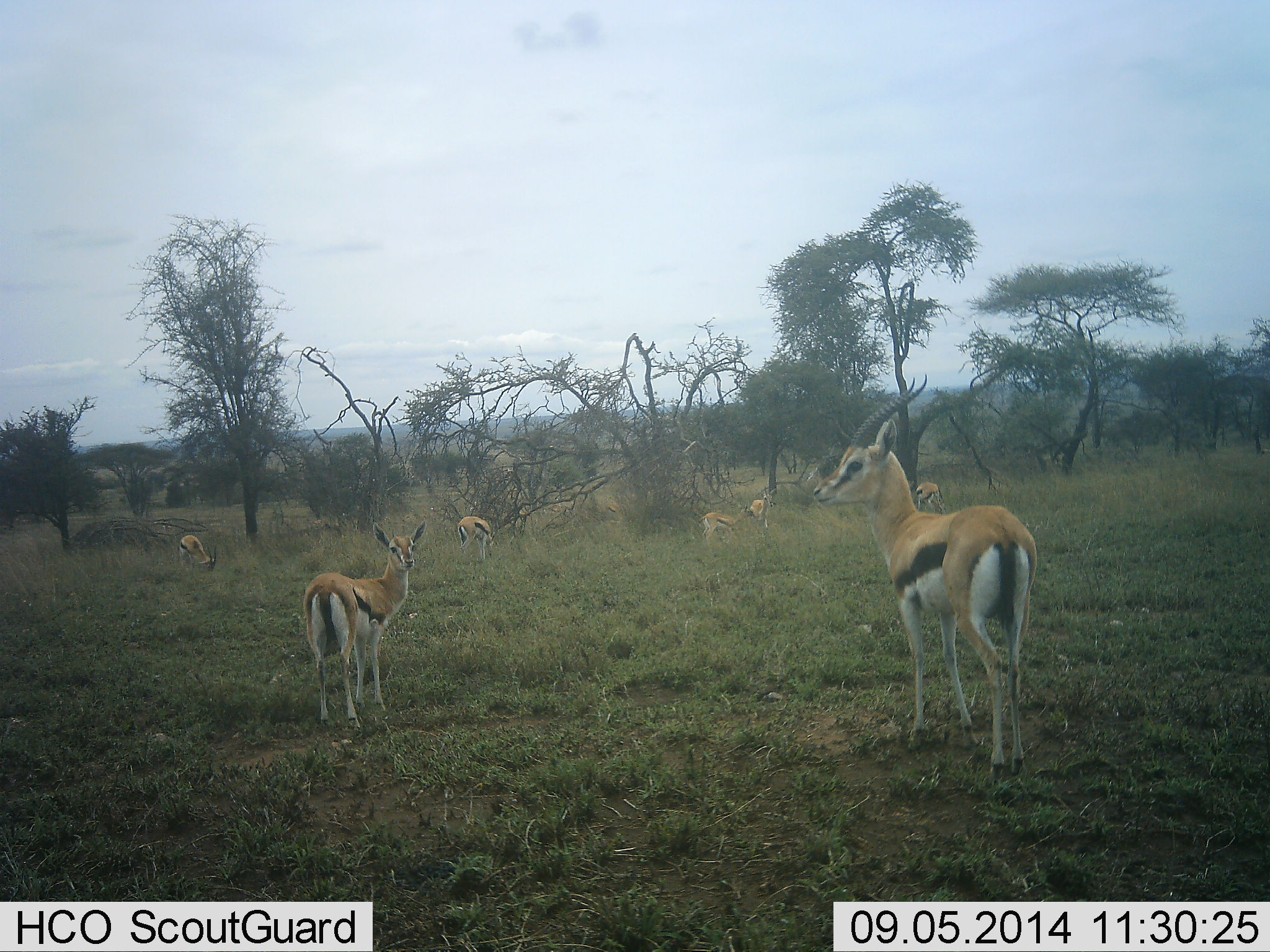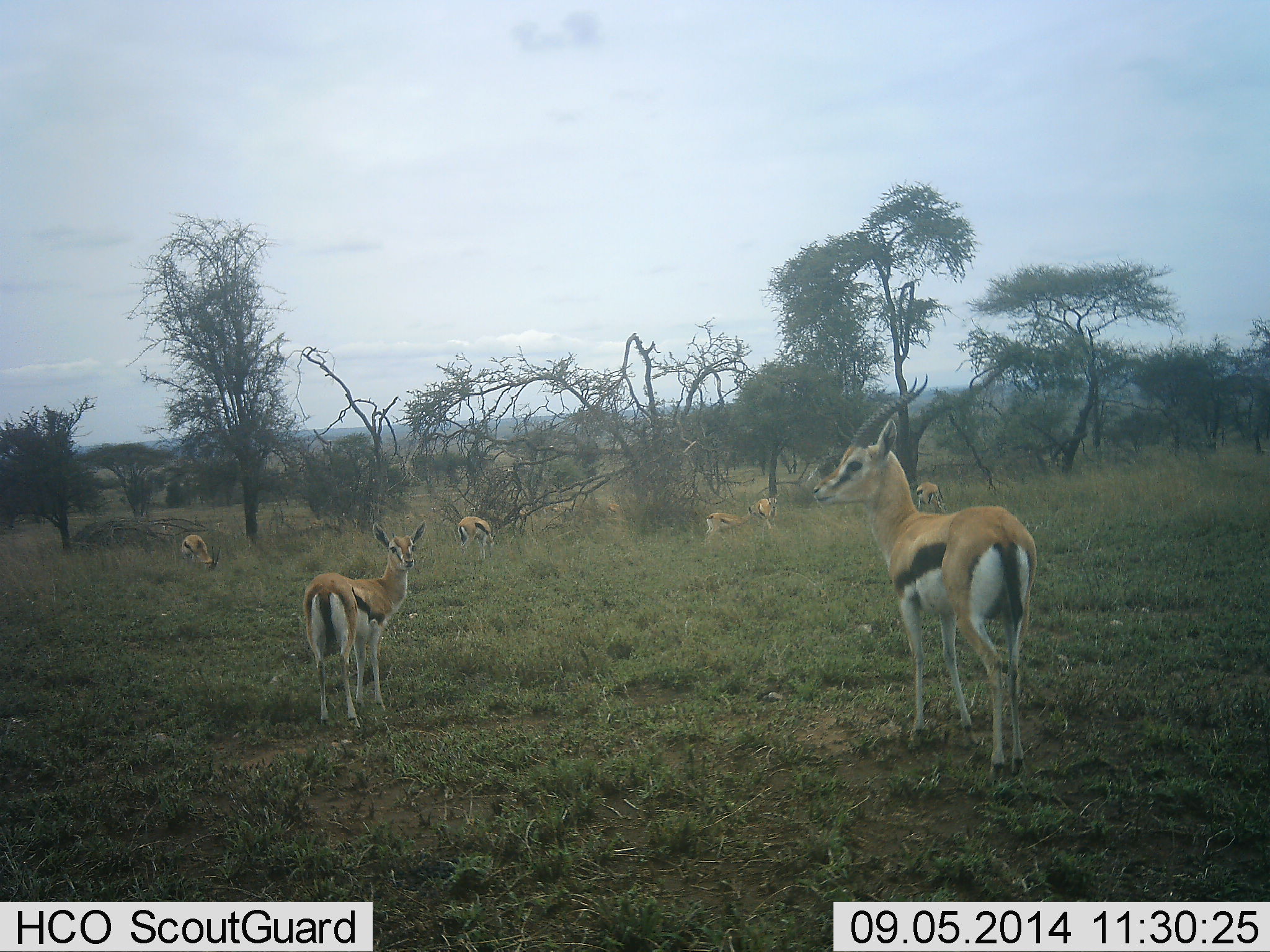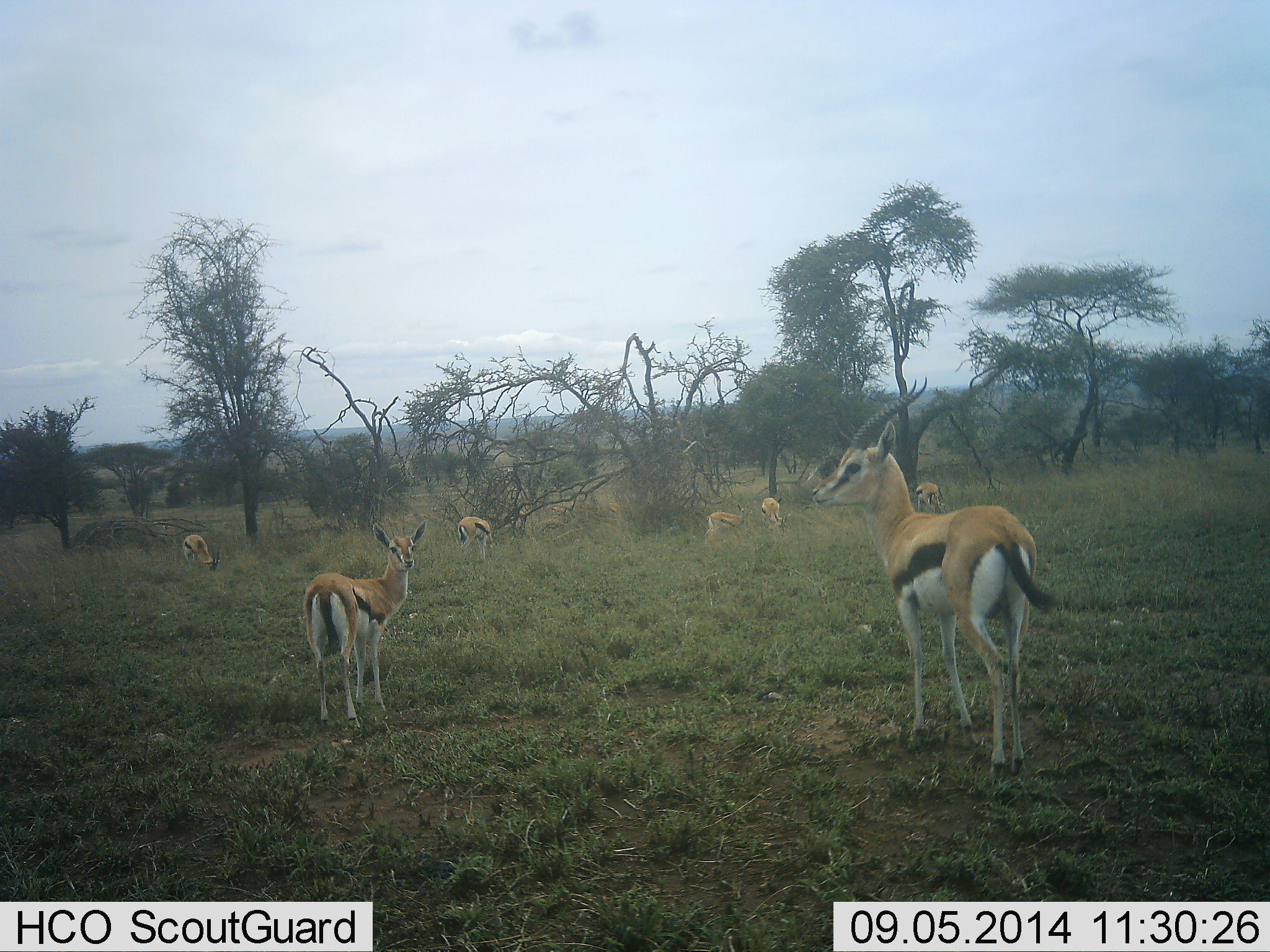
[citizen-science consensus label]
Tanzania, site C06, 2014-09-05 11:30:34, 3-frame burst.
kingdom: Animalia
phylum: Chordata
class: Mammalia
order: Artiodactyla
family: Bovidae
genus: Eudorcas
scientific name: Eudorcas thomsonii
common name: thomson's gazelle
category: gazellethomsons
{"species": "gazellethomsons (thomson's gazelle) (Eudorcas thomsonii)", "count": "7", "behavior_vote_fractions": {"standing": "100%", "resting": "0%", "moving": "10%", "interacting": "20%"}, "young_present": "60%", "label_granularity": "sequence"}